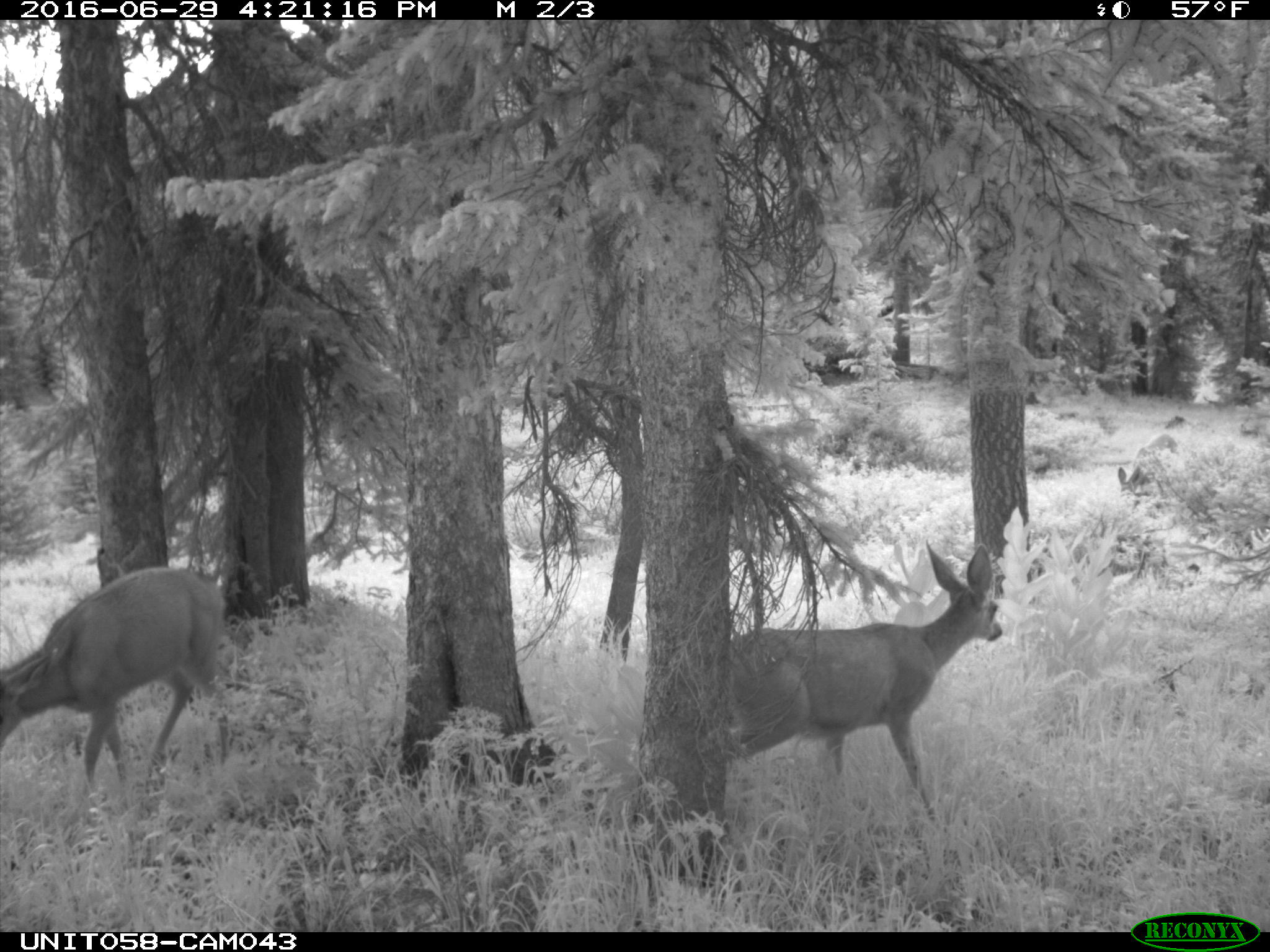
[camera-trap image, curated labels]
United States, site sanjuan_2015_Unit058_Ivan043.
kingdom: Animalia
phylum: Chordata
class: Mammalia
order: Artiodactyla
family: Cervidae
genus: Odocoileus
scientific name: Odocoileus hemionus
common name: mule deer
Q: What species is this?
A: Odocoileus hemionus (mule deer).